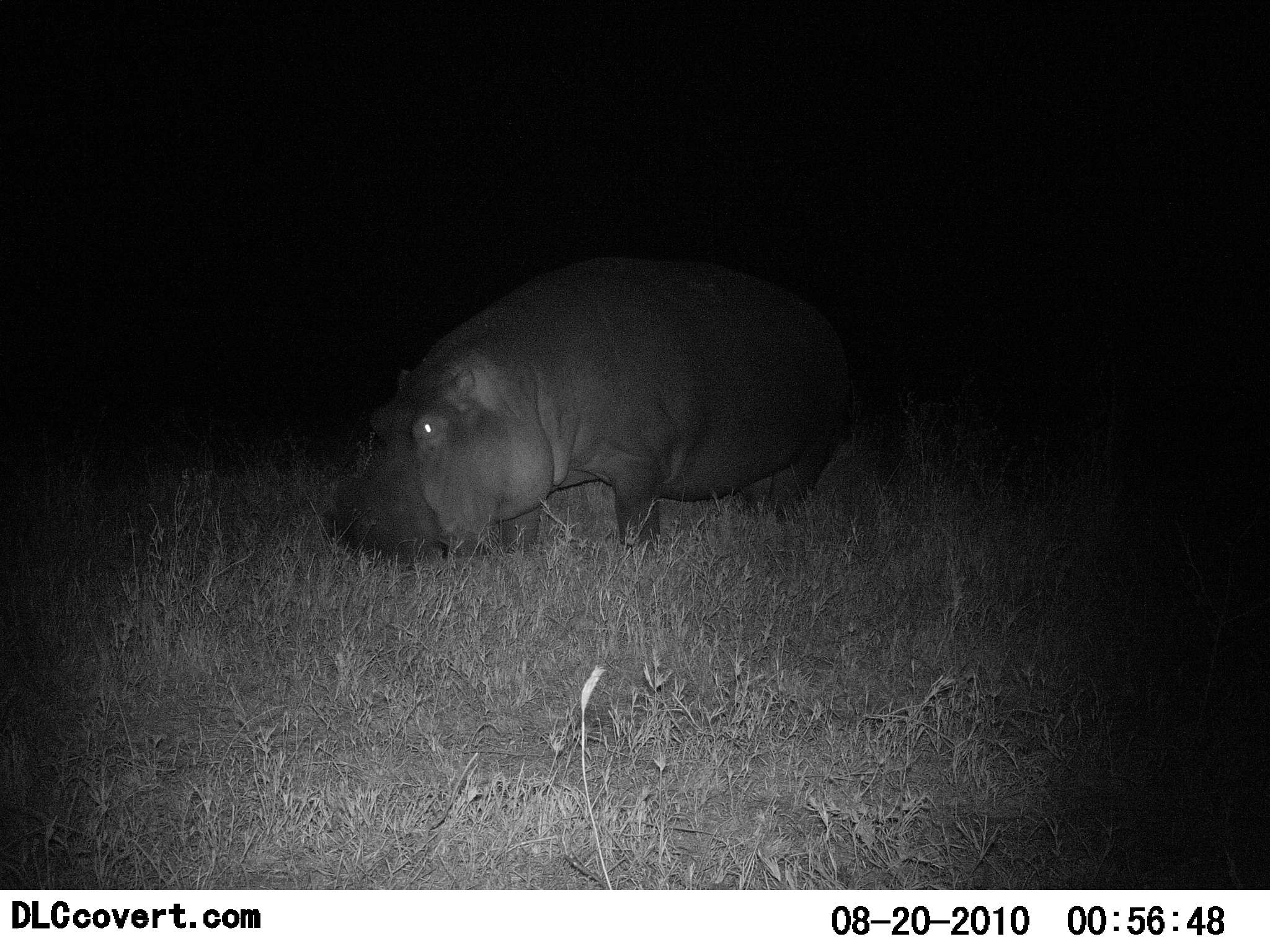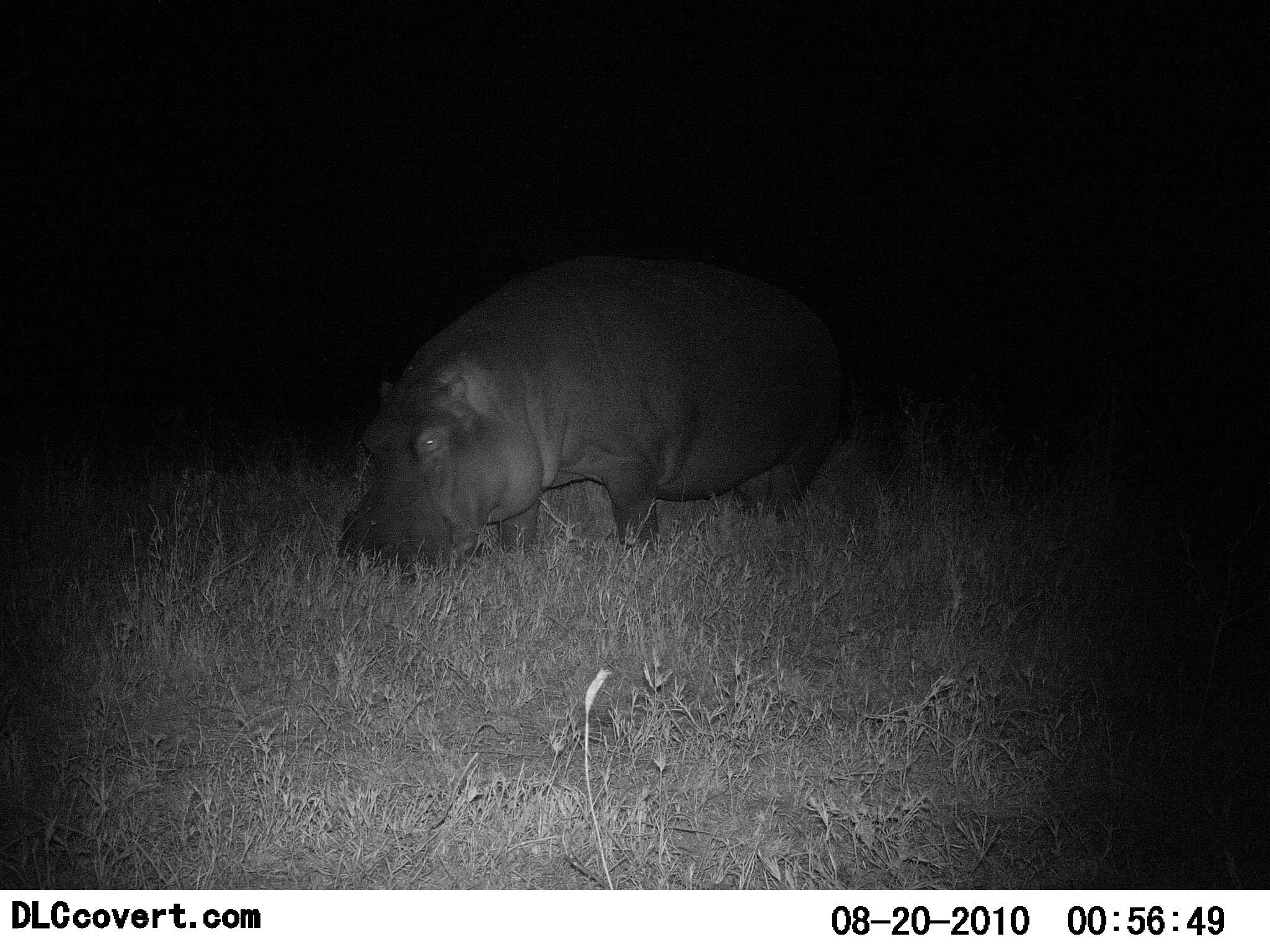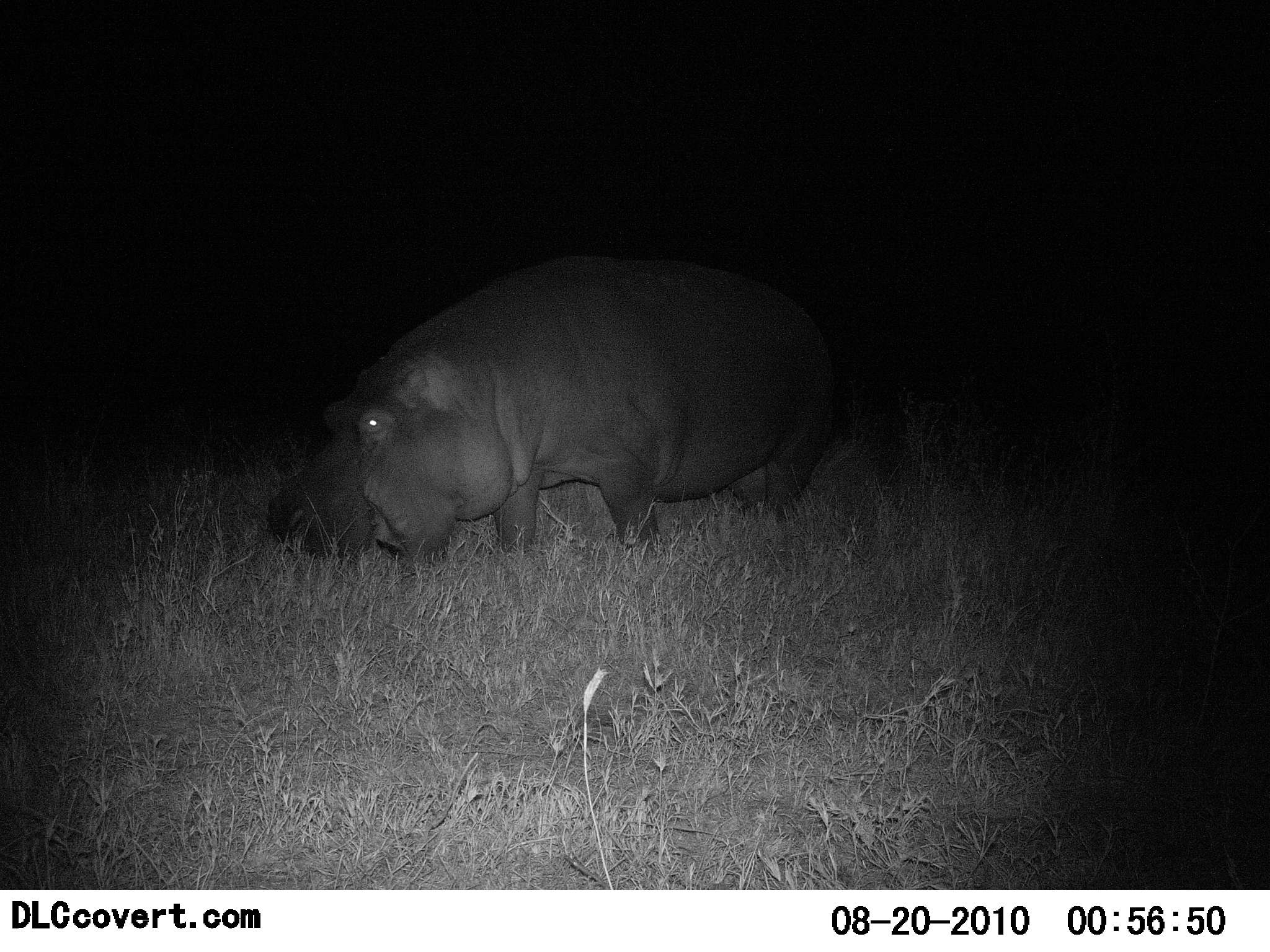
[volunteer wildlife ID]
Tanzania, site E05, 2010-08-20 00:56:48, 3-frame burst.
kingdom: Animalia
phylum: Chordata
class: Mammalia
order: Artiodactyla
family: Hippopotamidae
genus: Hippopotamus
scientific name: Hippopotamus amphibius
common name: hippopotamus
Hippopotamus (Hippopotamus amphibius), count 1. Behavior (volunteer vote fractions): standing 0%, resting 0%, moving 0%, interacting 0%. Young present (vote fraction): 0%. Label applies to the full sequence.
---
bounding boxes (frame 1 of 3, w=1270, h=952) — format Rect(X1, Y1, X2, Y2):
animal: Rect(327, 252, 859, 575)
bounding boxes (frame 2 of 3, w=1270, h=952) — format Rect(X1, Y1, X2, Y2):
animal: Rect(337, 255, 844, 566)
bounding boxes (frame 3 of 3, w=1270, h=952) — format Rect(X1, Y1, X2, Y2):
animal: Rect(265, 255, 842, 564)